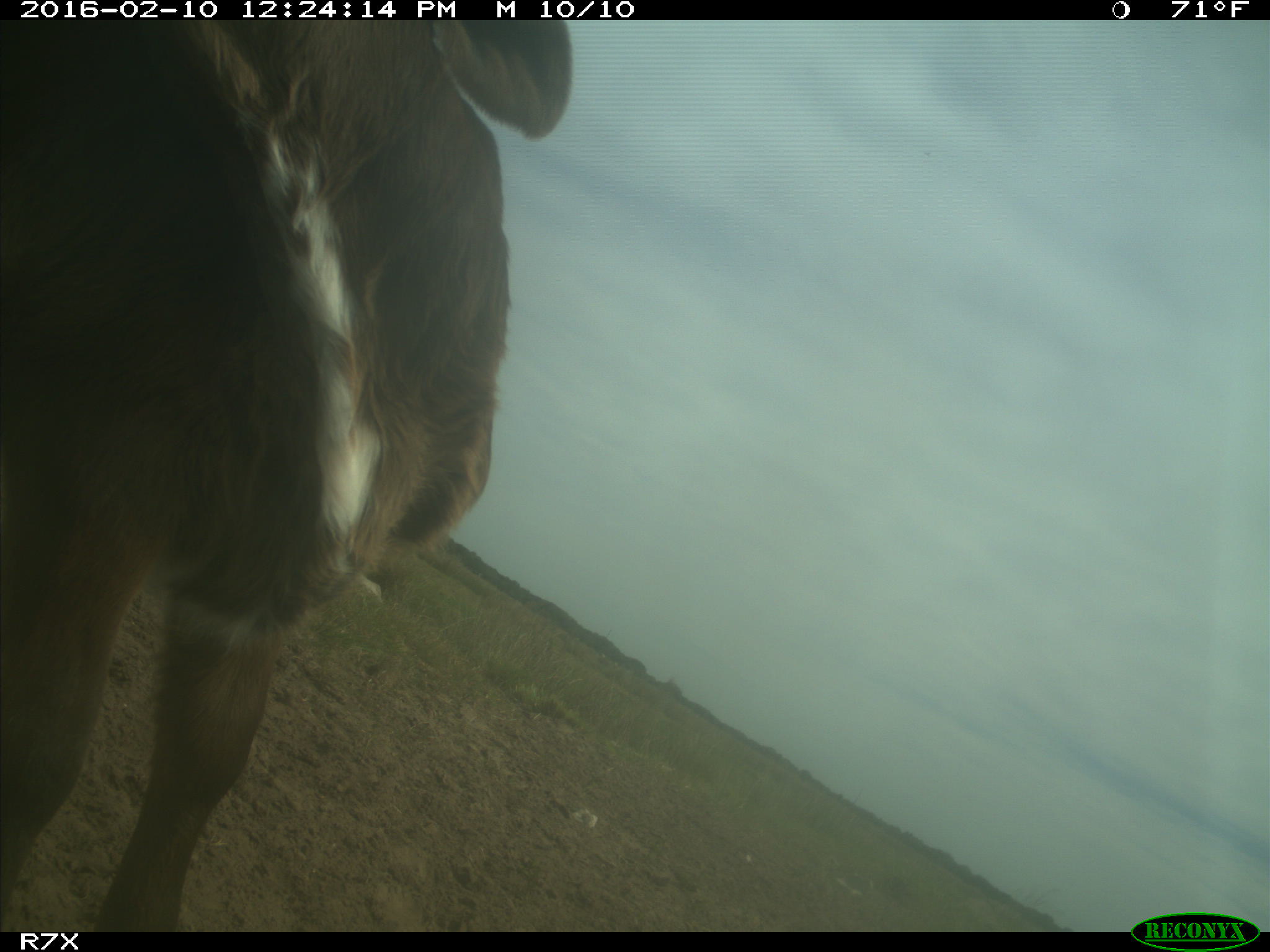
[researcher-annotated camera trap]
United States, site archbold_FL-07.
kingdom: Animalia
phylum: Chordata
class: Mammalia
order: Artiodactyla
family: Bovidae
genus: Bos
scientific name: Bos taurus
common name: domestic cow